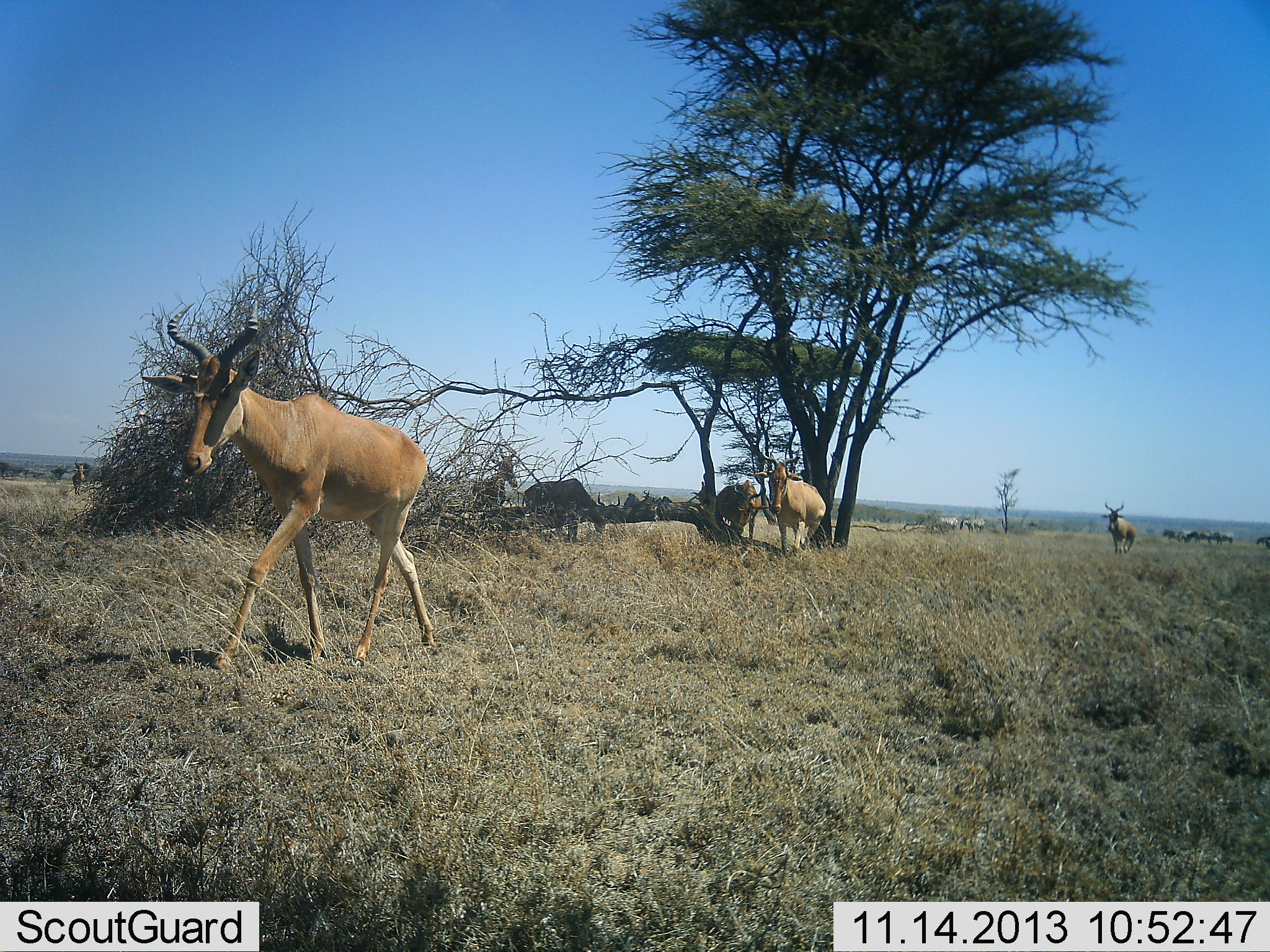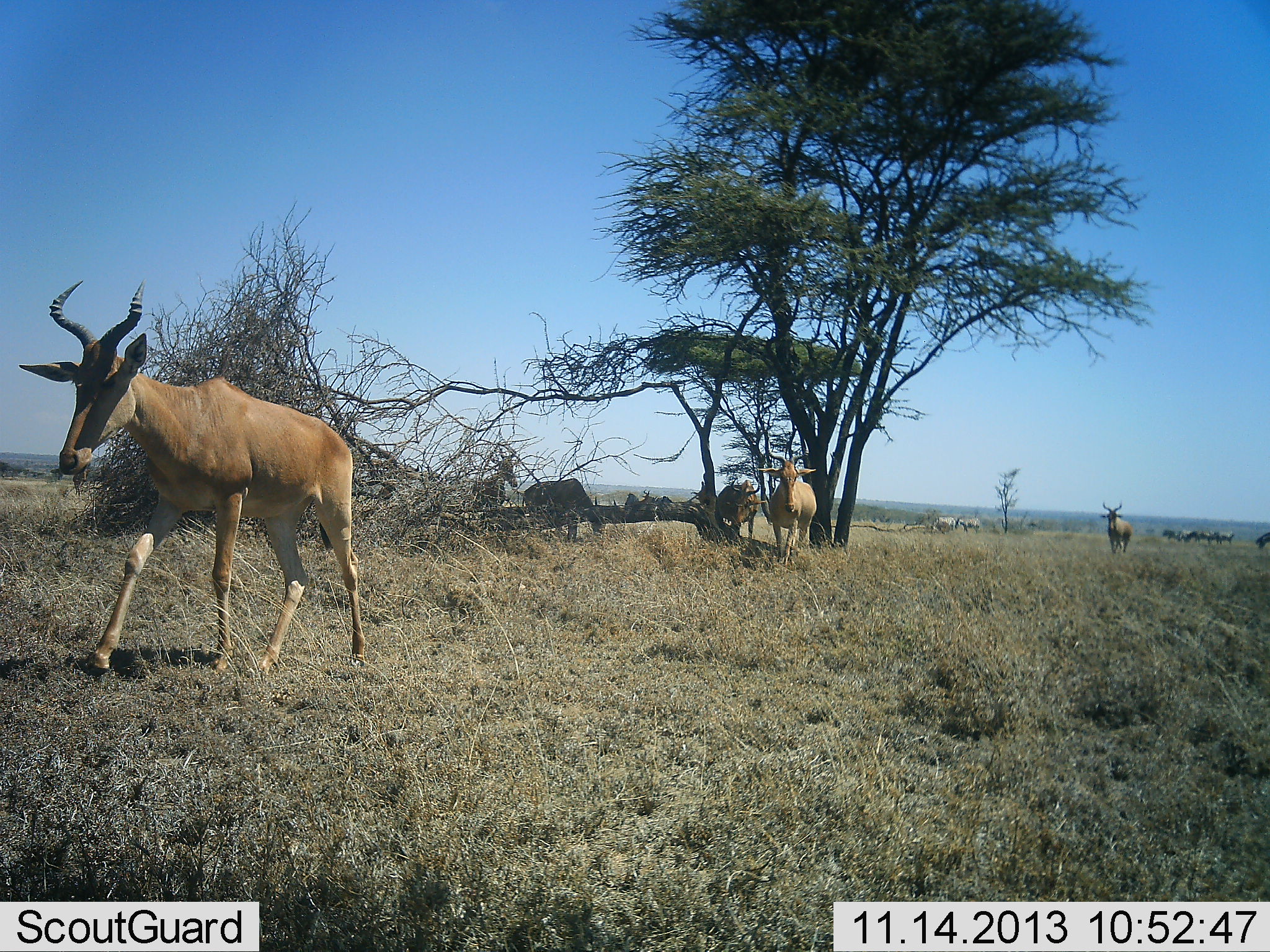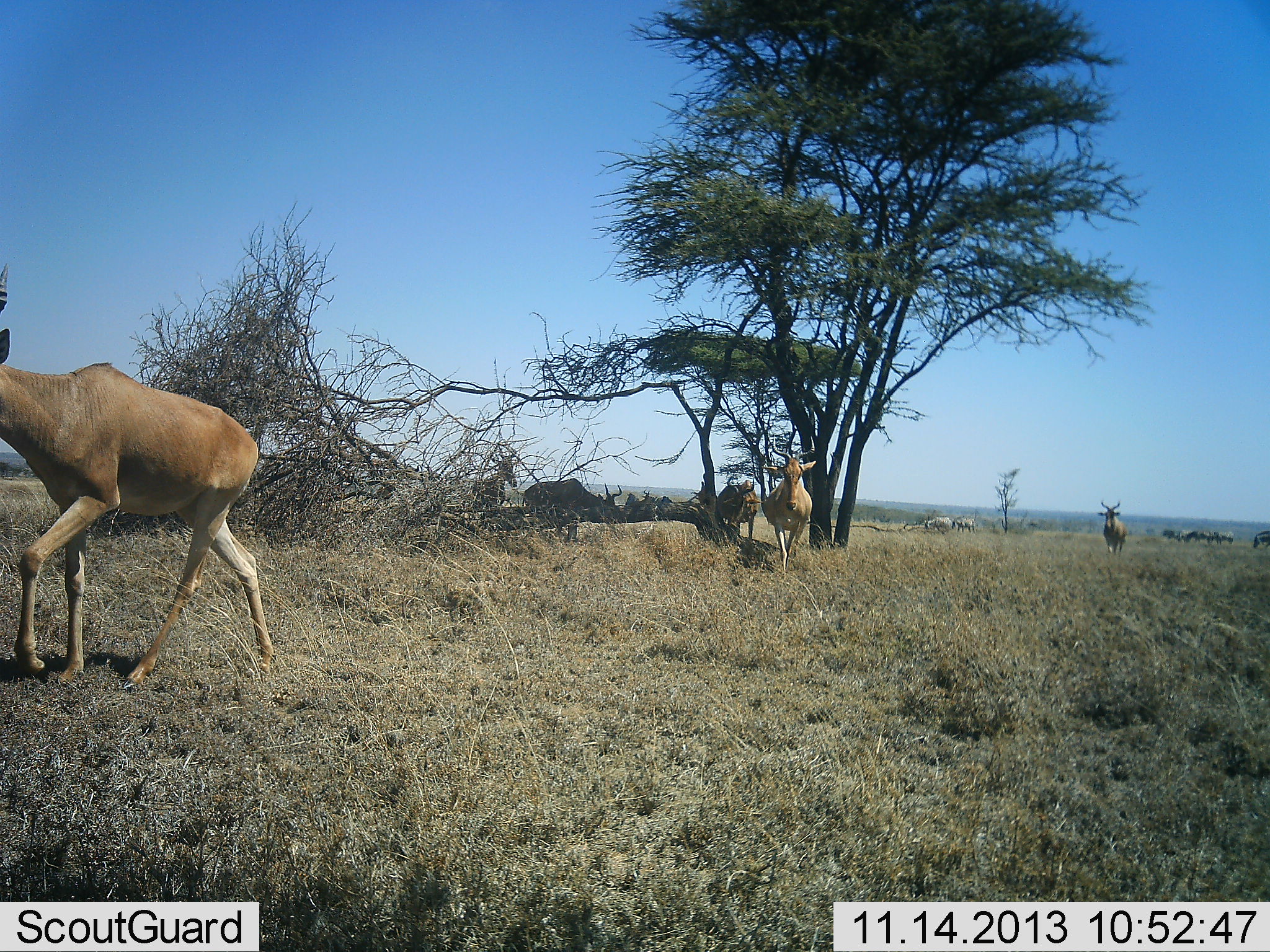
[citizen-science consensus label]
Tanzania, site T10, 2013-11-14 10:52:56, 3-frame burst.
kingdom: Animalia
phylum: Chordata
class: Mammalia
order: Artiodactyla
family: Bovidae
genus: Alcelaphus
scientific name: Alcelaphus buselaphus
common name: hartebeest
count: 7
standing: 65%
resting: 9%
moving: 100%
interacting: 0%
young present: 0%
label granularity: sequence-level